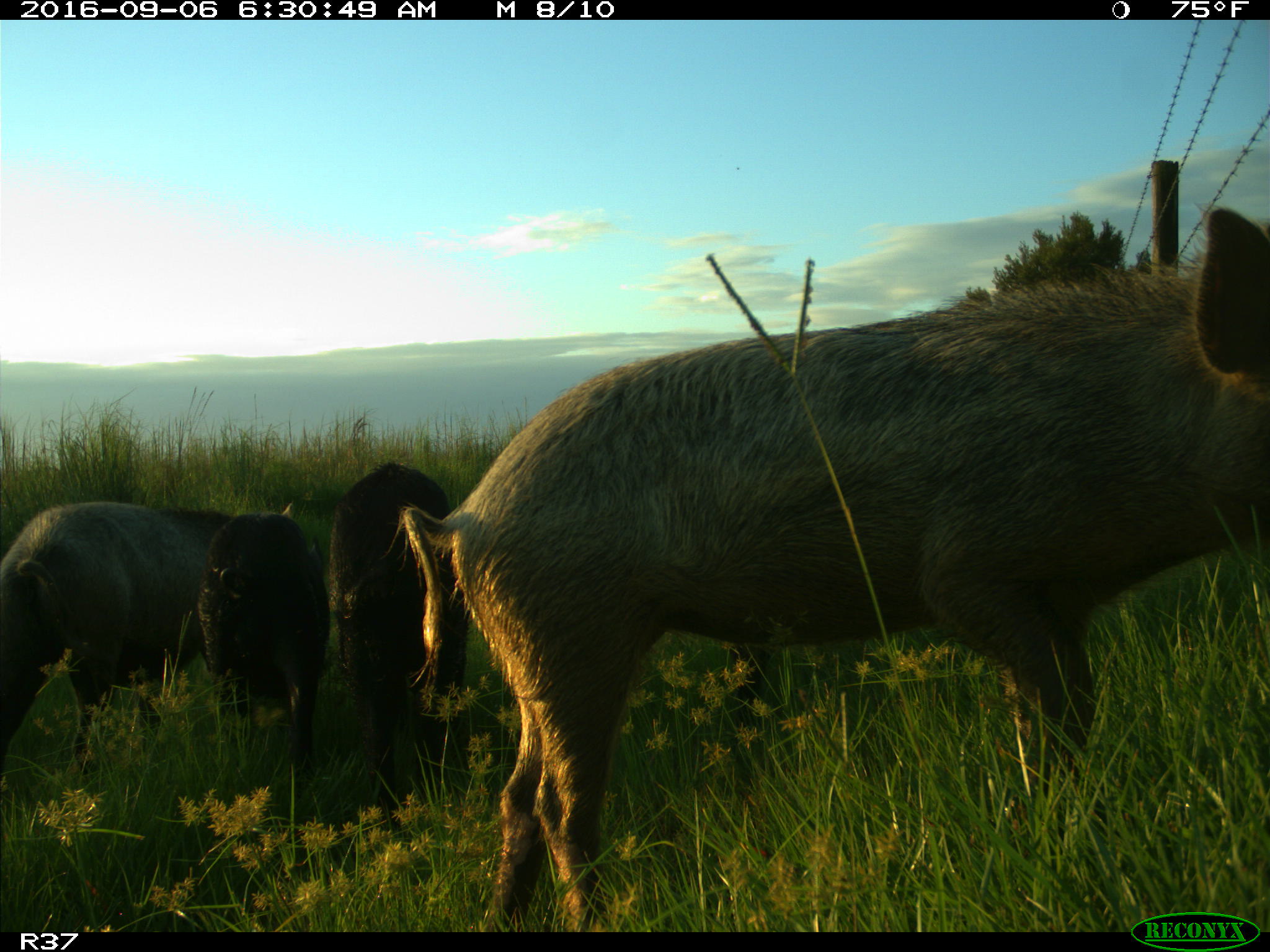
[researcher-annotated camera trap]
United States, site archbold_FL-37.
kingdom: Animalia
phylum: Chordata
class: Mammalia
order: Artiodactyla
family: Suidae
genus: Sus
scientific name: Sus scrofa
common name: wild boar